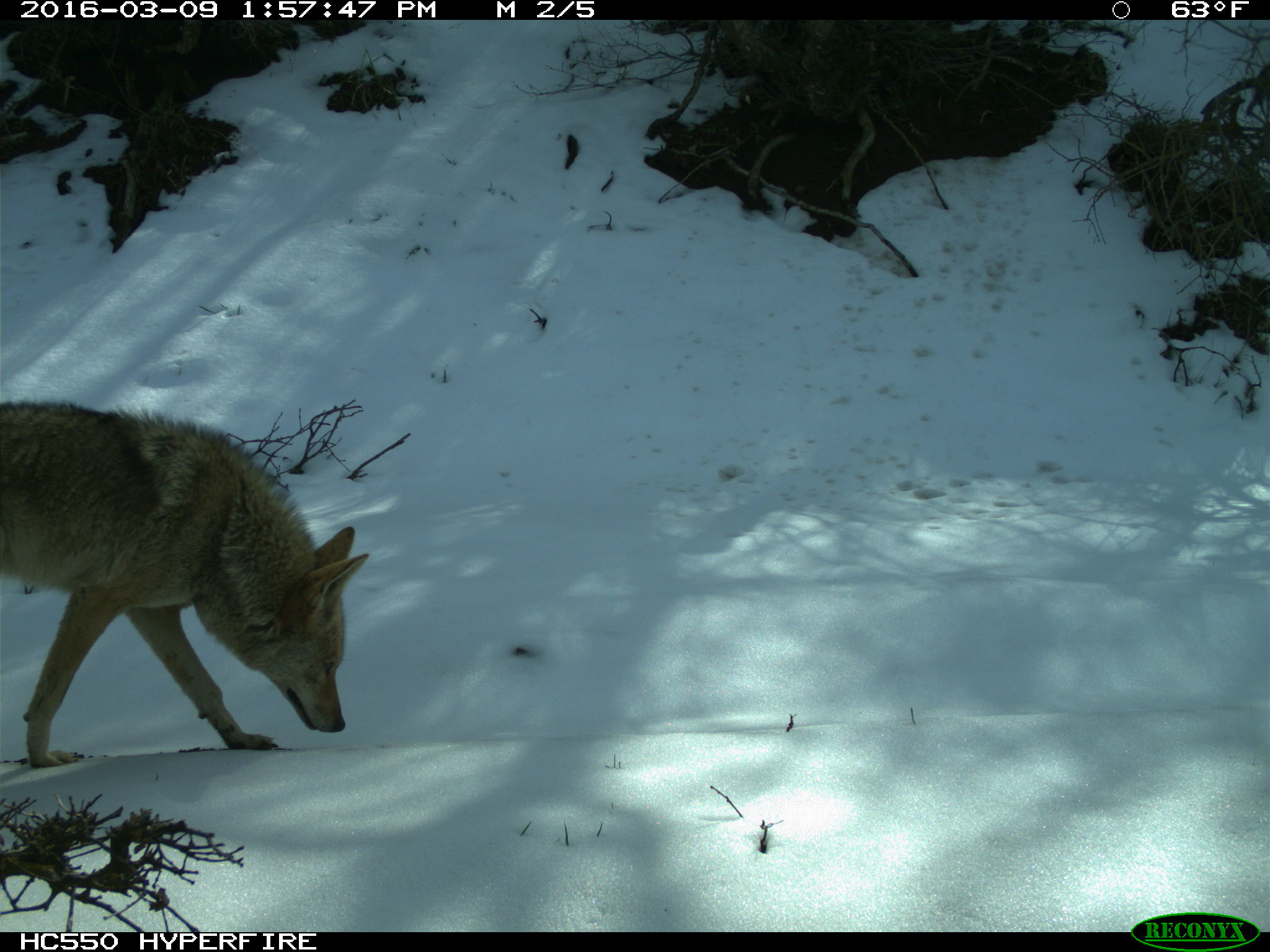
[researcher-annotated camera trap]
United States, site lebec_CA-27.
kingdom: Animalia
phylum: Chordata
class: Mammalia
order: Carnivora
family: Canidae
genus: Canis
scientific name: Canis latrans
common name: coyote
Canis latrans (coyote).